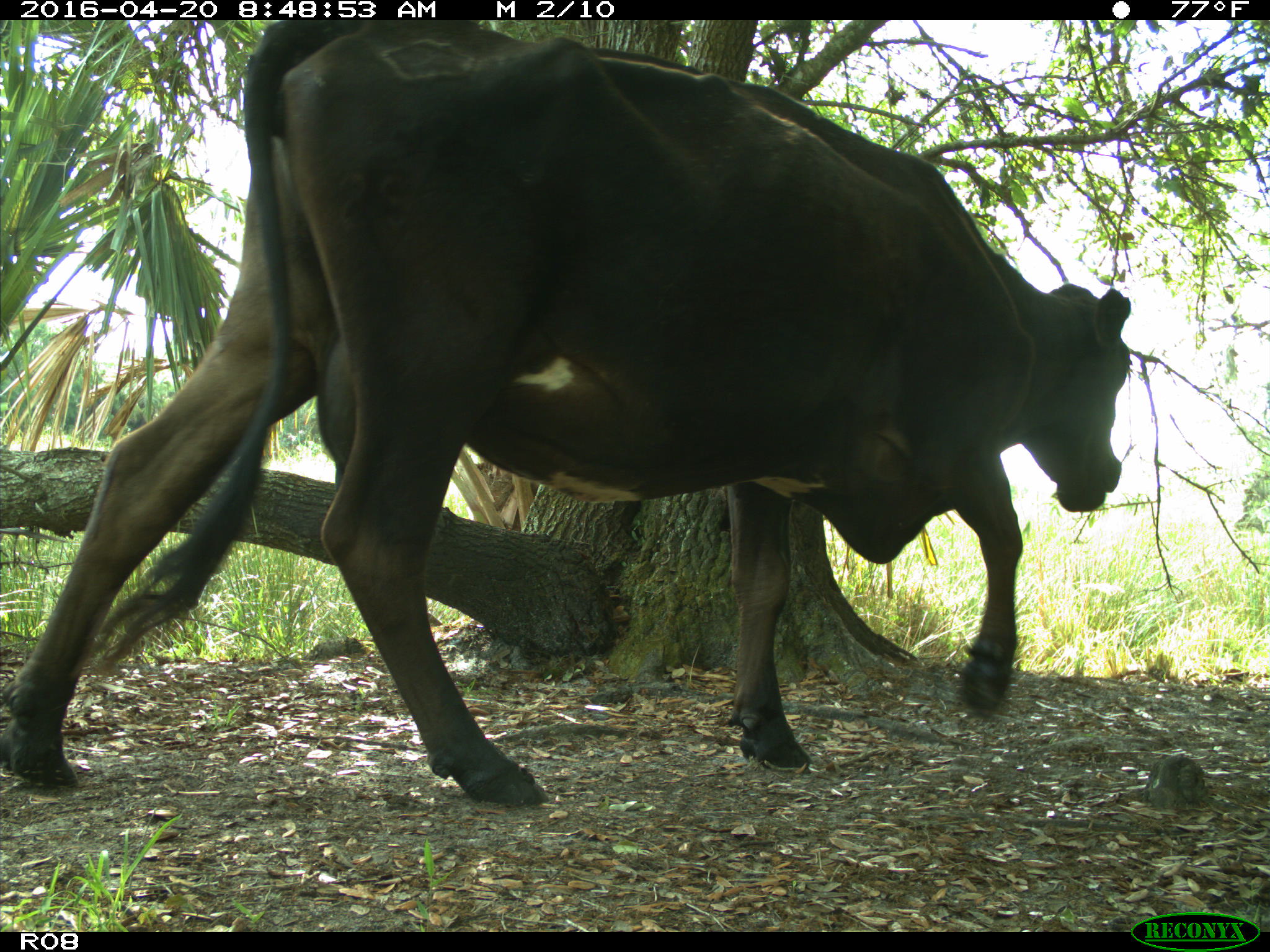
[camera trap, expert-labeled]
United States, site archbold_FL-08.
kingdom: Animalia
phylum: Chordata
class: Mammalia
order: Artiodactyla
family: Bovidae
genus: Bos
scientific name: Bos taurus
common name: domestic cow